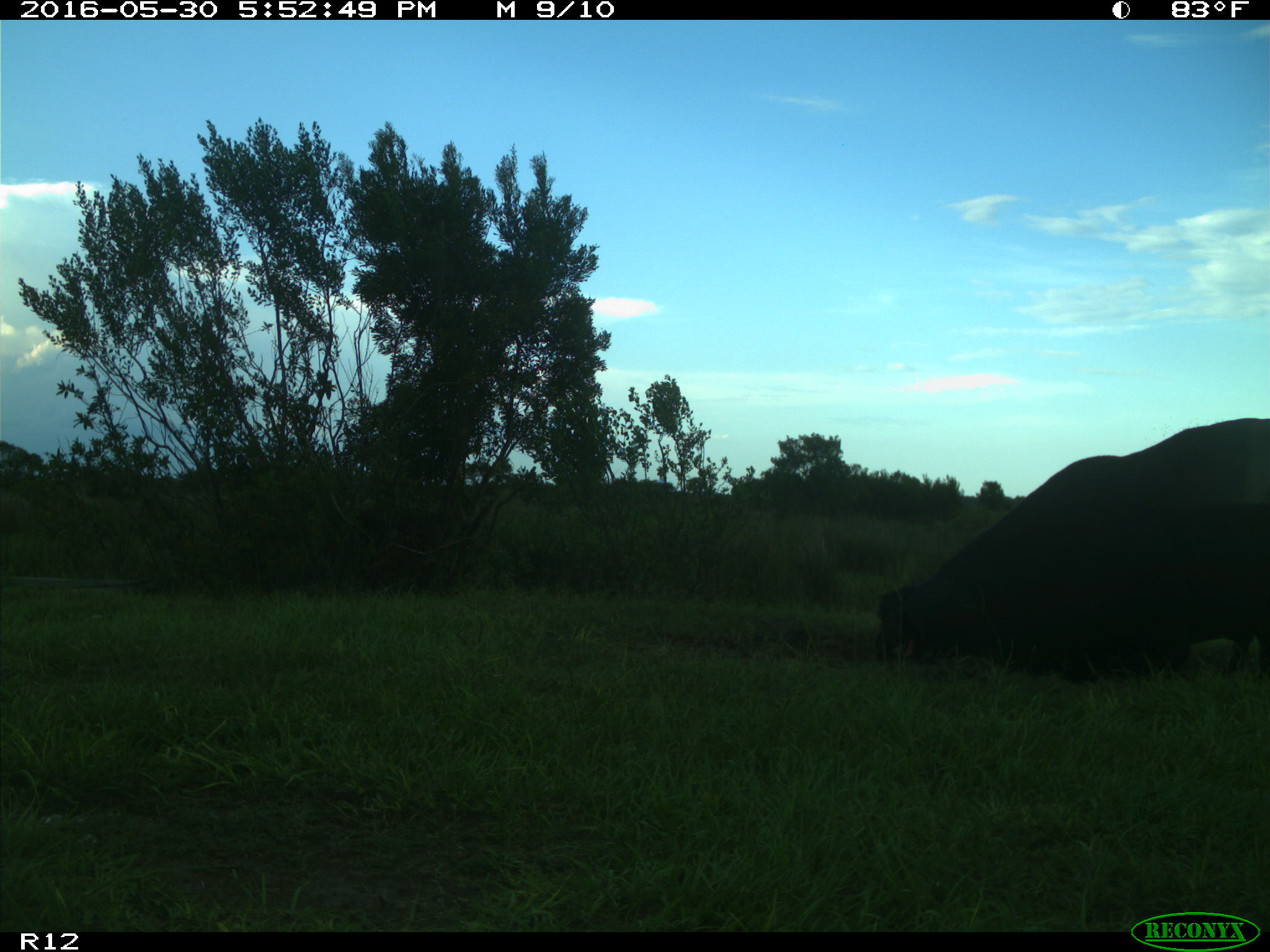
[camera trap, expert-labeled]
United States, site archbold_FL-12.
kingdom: Animalia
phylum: Chordata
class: Mammalia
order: Artiodactyla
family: Bovidae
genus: Bos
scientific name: Bos taurus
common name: domestic cow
Bos taurus (domestic cow).